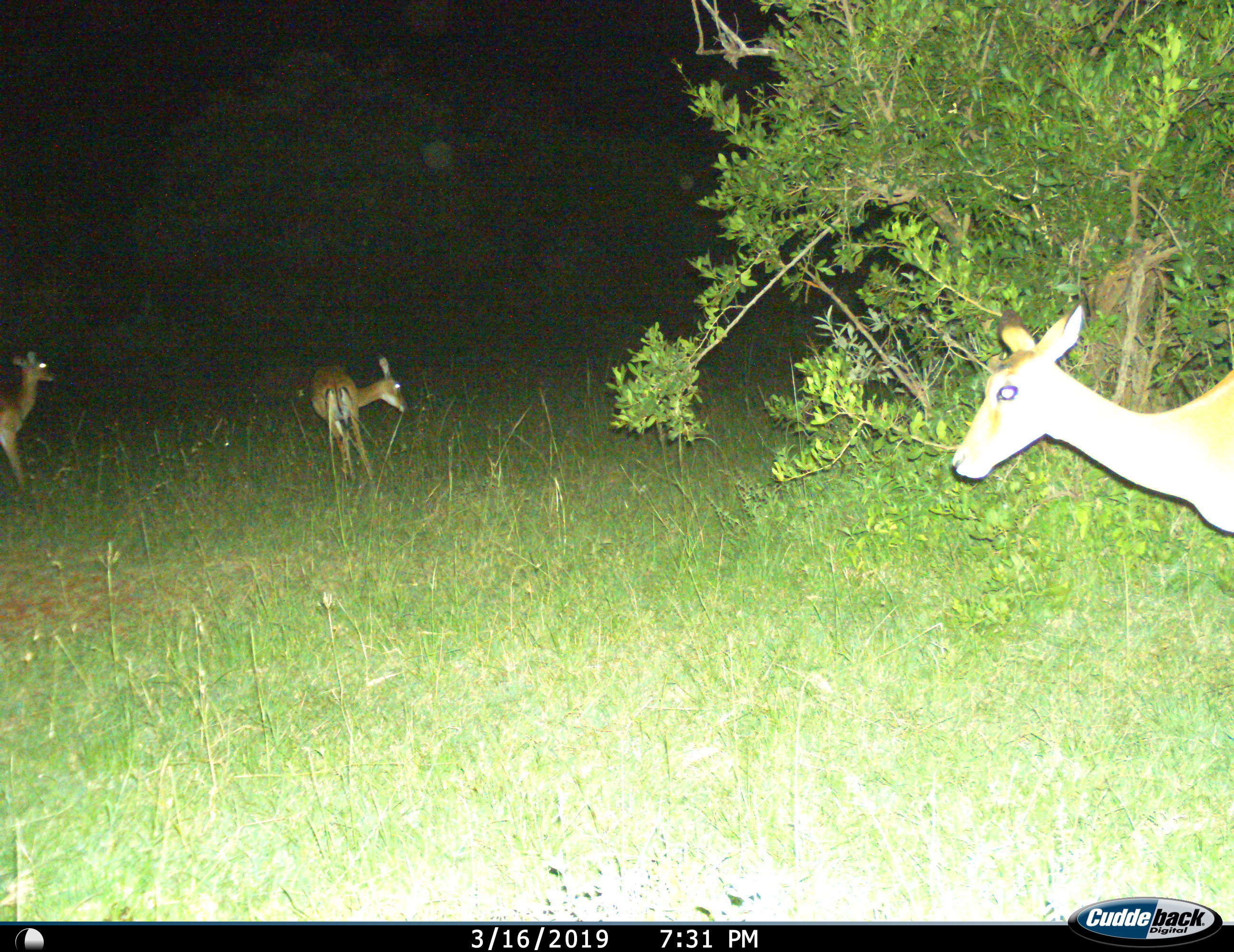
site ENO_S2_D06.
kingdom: Animalia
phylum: Chordata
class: Mammalia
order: Artiodactyla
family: Bovidae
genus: Aepyceros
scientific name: Aepyceros melampus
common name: impala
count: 3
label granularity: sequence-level